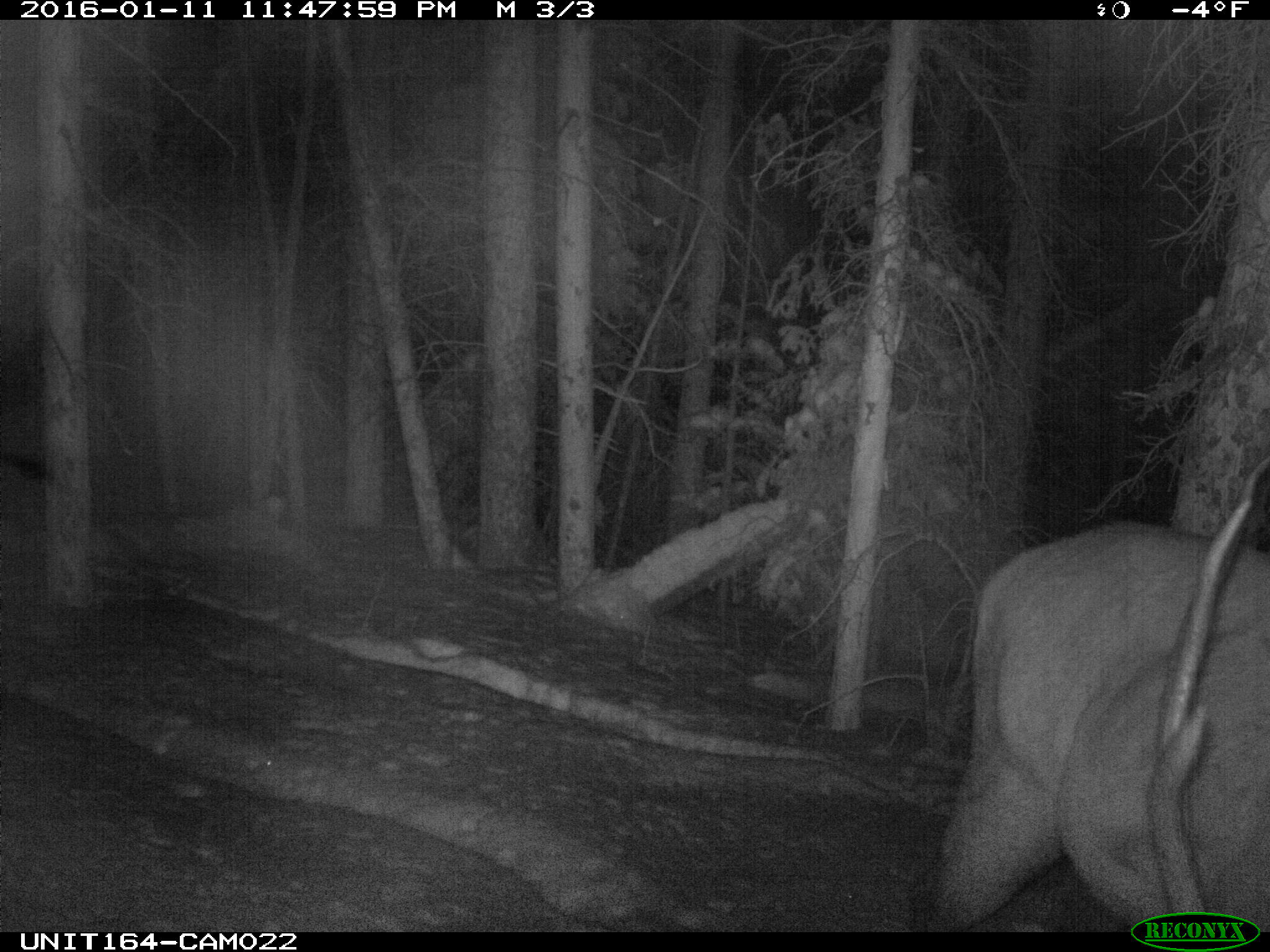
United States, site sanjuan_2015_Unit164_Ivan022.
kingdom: Animalia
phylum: Chordata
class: Mammalia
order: Artiodactyla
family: Cervidae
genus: Cervus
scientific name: Cervus elaphus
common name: red deer